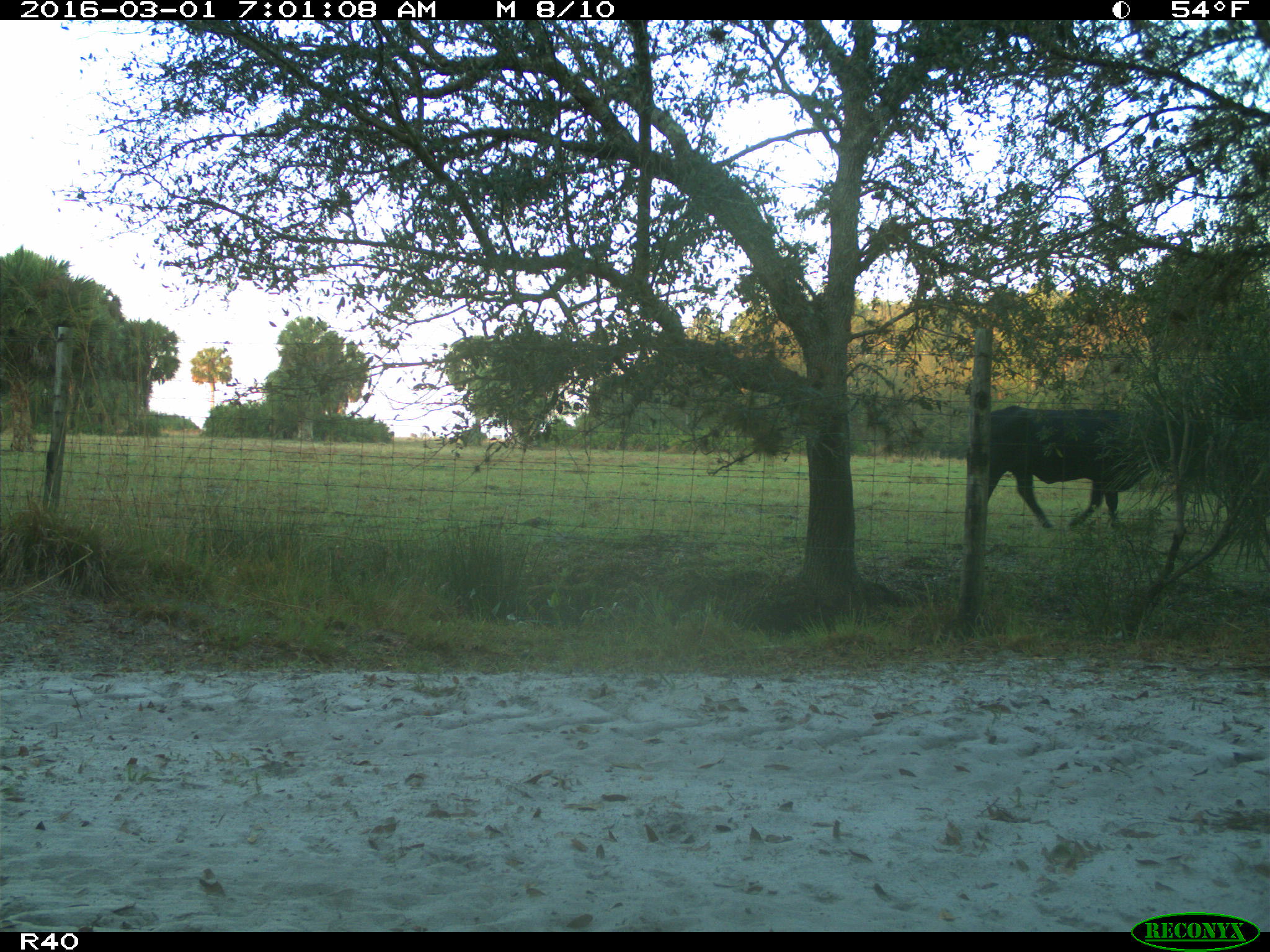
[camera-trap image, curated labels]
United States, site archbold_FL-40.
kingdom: Animalia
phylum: Chordata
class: Mammalia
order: Artiodactyla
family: Bovidae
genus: Bos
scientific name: Bos taurus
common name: domestic cow